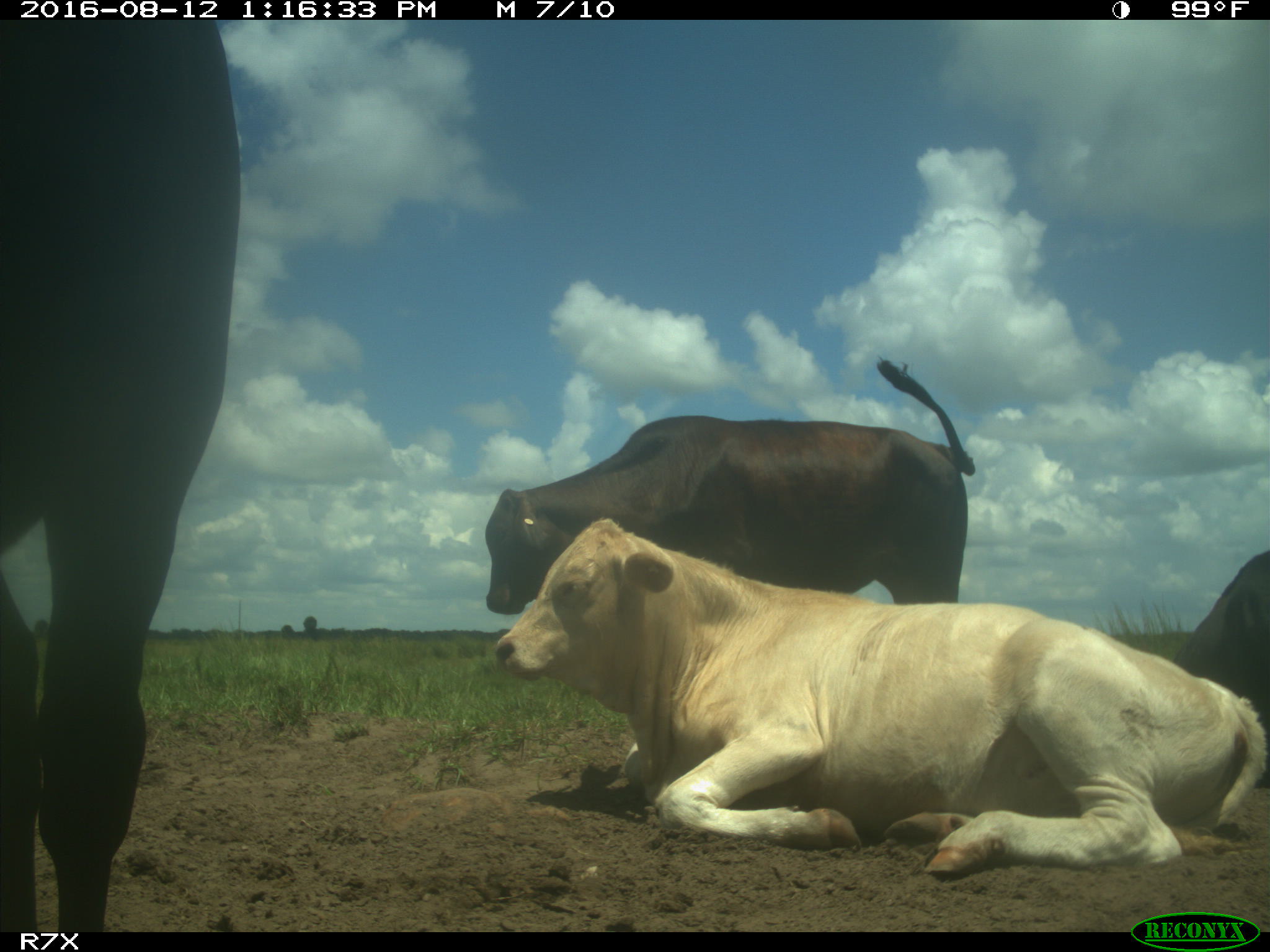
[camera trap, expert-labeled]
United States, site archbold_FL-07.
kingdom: Animalia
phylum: Chordata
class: Mammalia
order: Artiodactyla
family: Bovidae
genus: Bos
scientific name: Bos taurus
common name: domestic cow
Bos taurus (domestic cow).